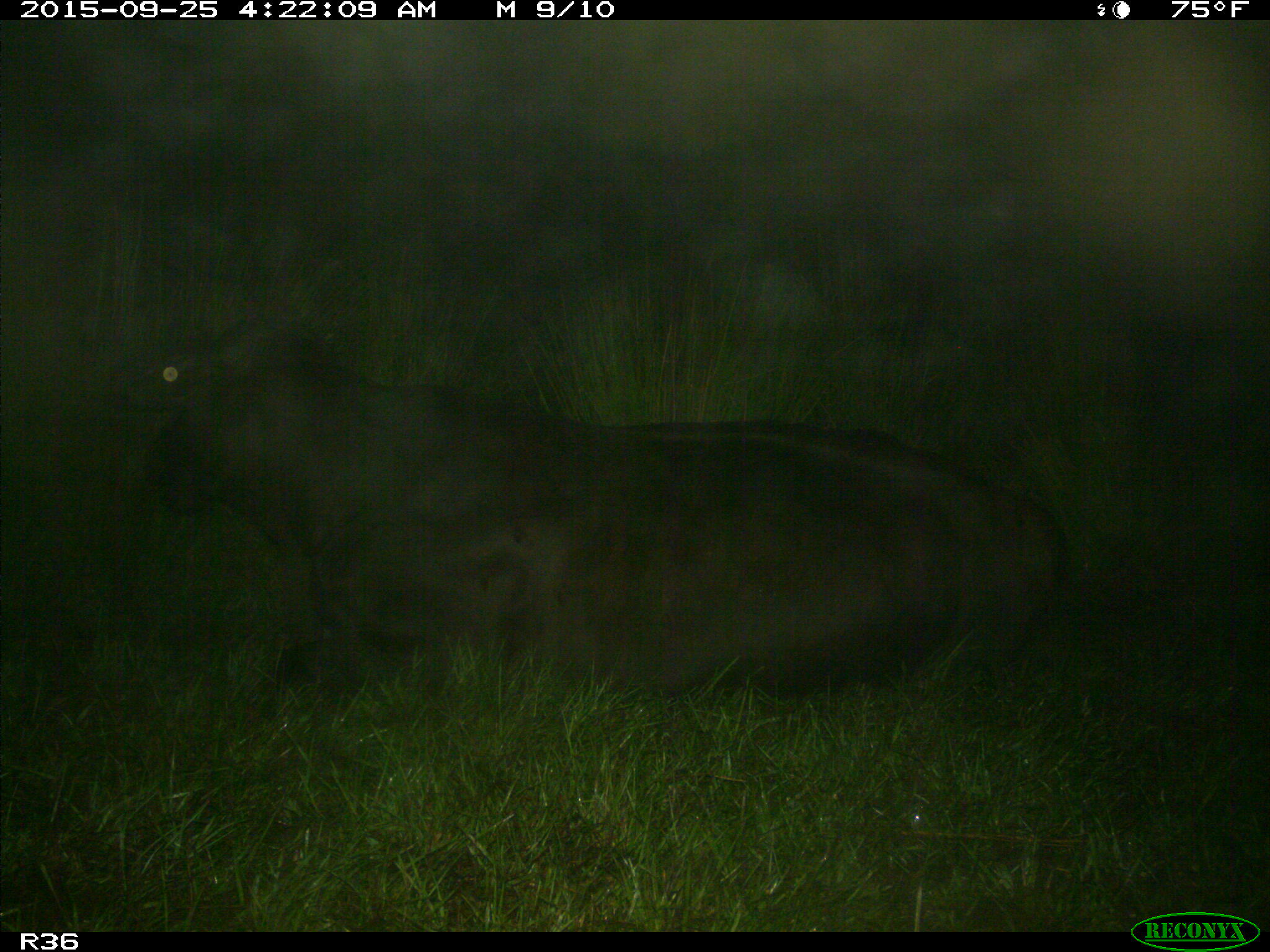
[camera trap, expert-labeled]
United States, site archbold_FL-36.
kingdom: Animalia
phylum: Chordata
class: Mammalia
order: Artiodactyla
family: Bovidae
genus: Bos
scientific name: Bos taurus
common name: domestic cow